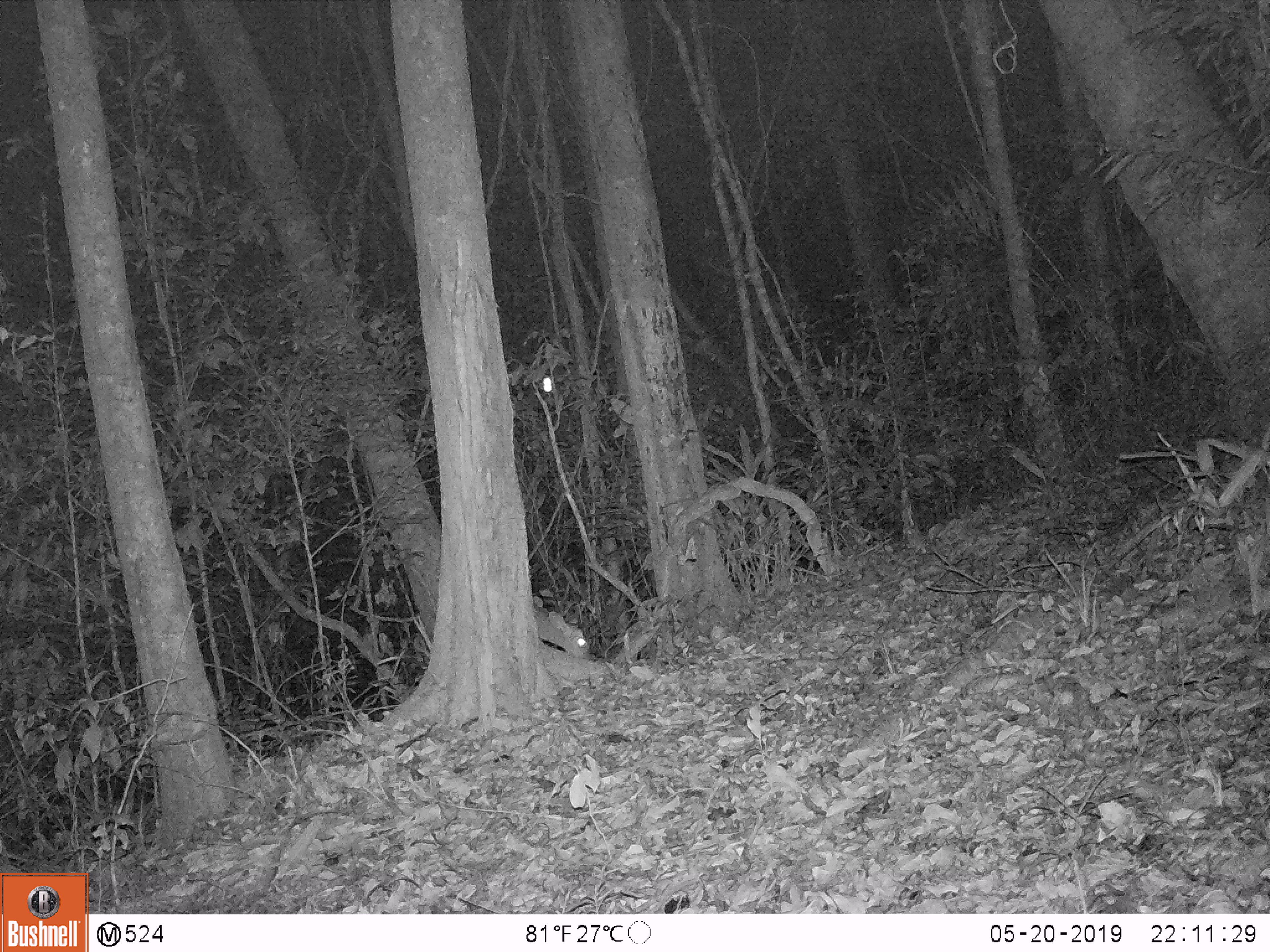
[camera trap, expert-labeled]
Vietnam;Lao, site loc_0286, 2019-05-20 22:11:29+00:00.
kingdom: Animalia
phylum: Chordata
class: Mammalia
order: Artiodactyla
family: Cervidae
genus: Muntiacus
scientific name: Muntiacus rooseveltorum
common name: roosevelt's muntjac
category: roosevelts muntjac group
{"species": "roosevelts muntjac group (roosevelt's muntjac) (Muntiacus rooseveltorum)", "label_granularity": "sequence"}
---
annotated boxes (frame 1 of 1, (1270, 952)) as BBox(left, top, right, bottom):
roosevelts muntjac group: BBox(534, 602, 587, 658)